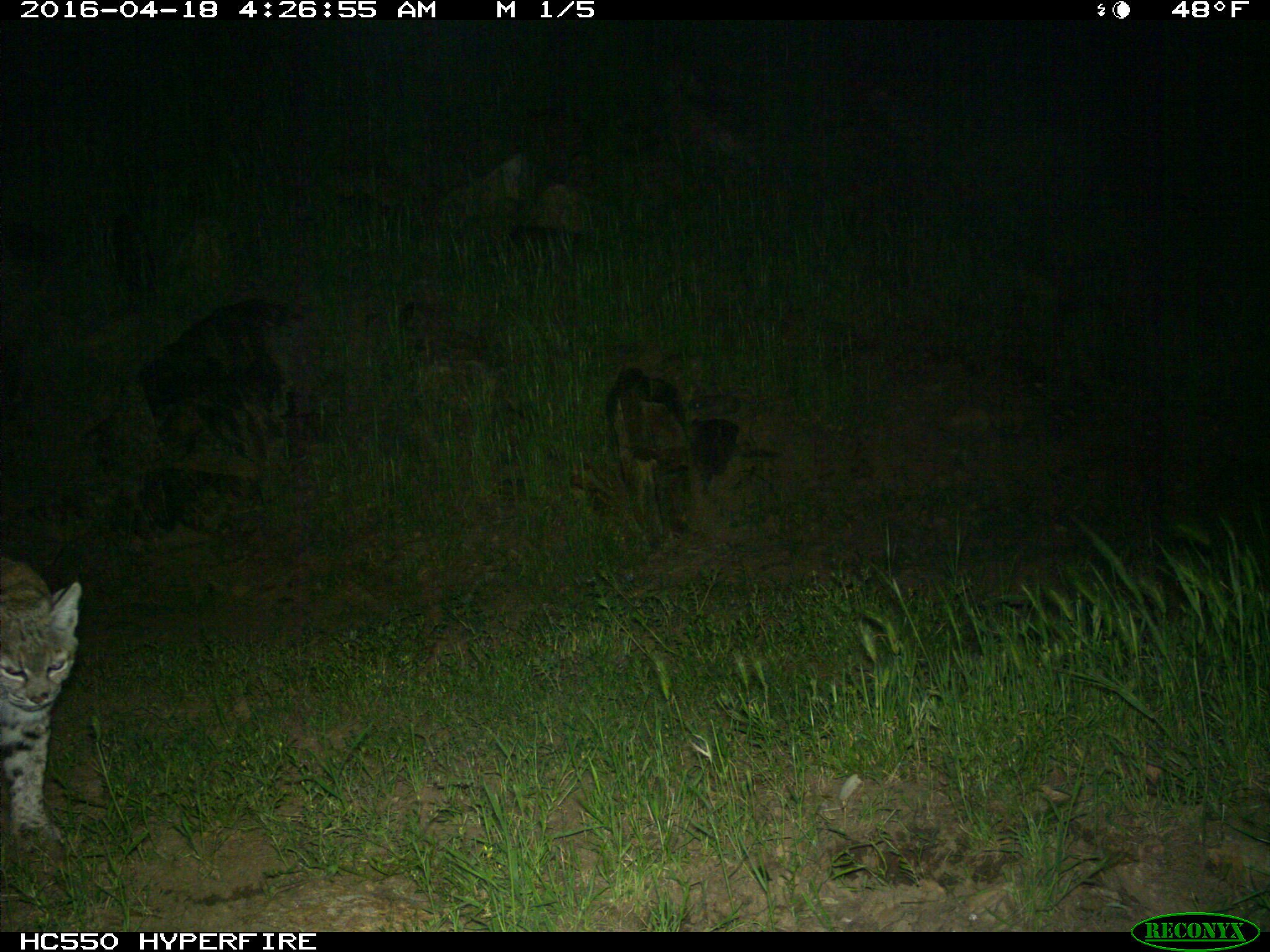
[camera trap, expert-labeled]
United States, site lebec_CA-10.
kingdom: Animalia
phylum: Chordata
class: Mammalia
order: Carnivora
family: Felidae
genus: Lynx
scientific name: Lynx rufus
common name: bobcat